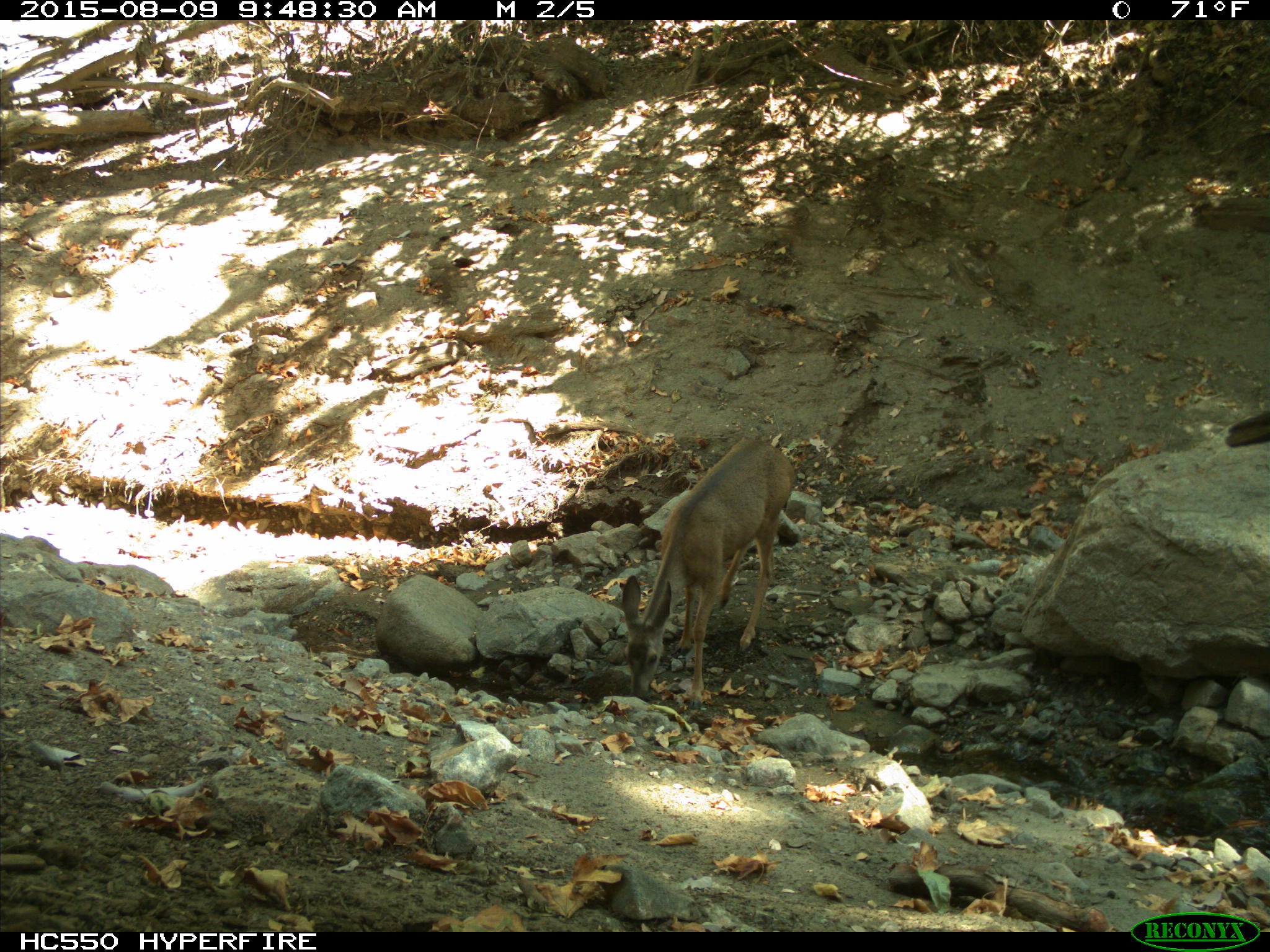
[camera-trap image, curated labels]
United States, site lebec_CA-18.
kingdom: Animalia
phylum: Chordata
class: Mammalia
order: Artiodactyla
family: Cervidae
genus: Odocoileus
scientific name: Odocoileus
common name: deer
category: unidentified deer